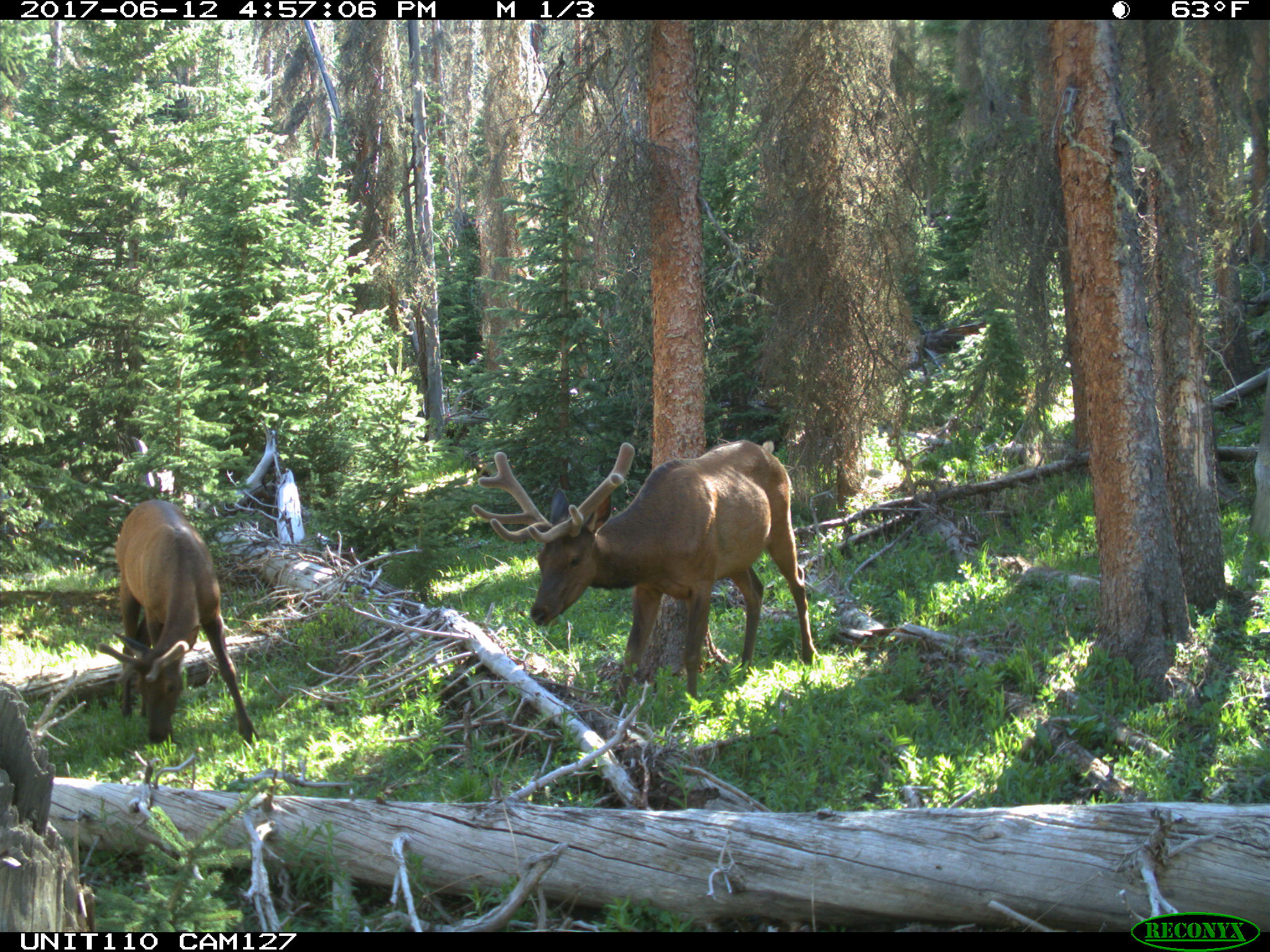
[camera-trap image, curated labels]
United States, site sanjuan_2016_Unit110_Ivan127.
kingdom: Animalia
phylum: Chordata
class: Mammalia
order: Artiodactyla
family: Cervidae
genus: Cervus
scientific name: Cervus elaphus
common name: red deer